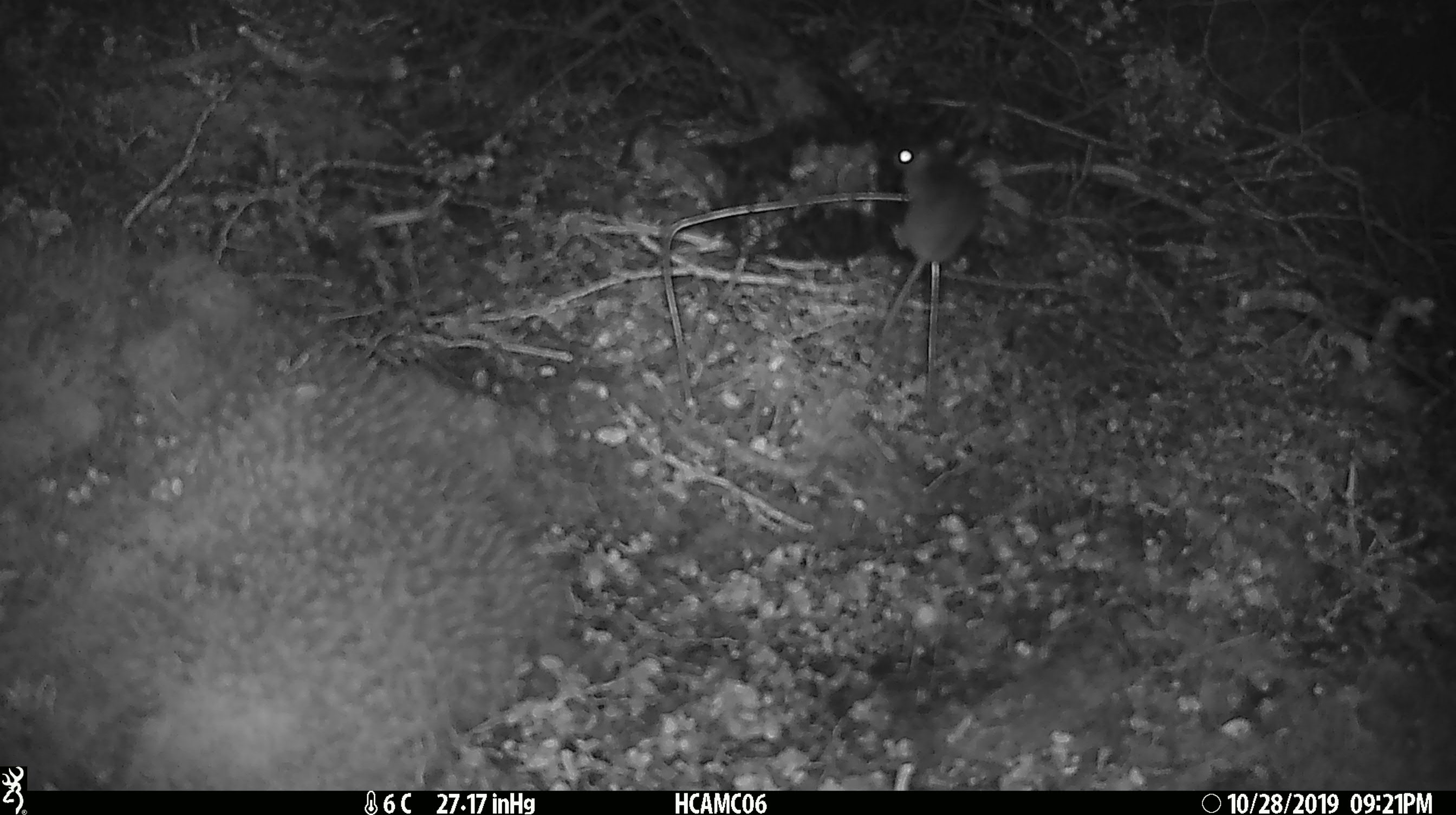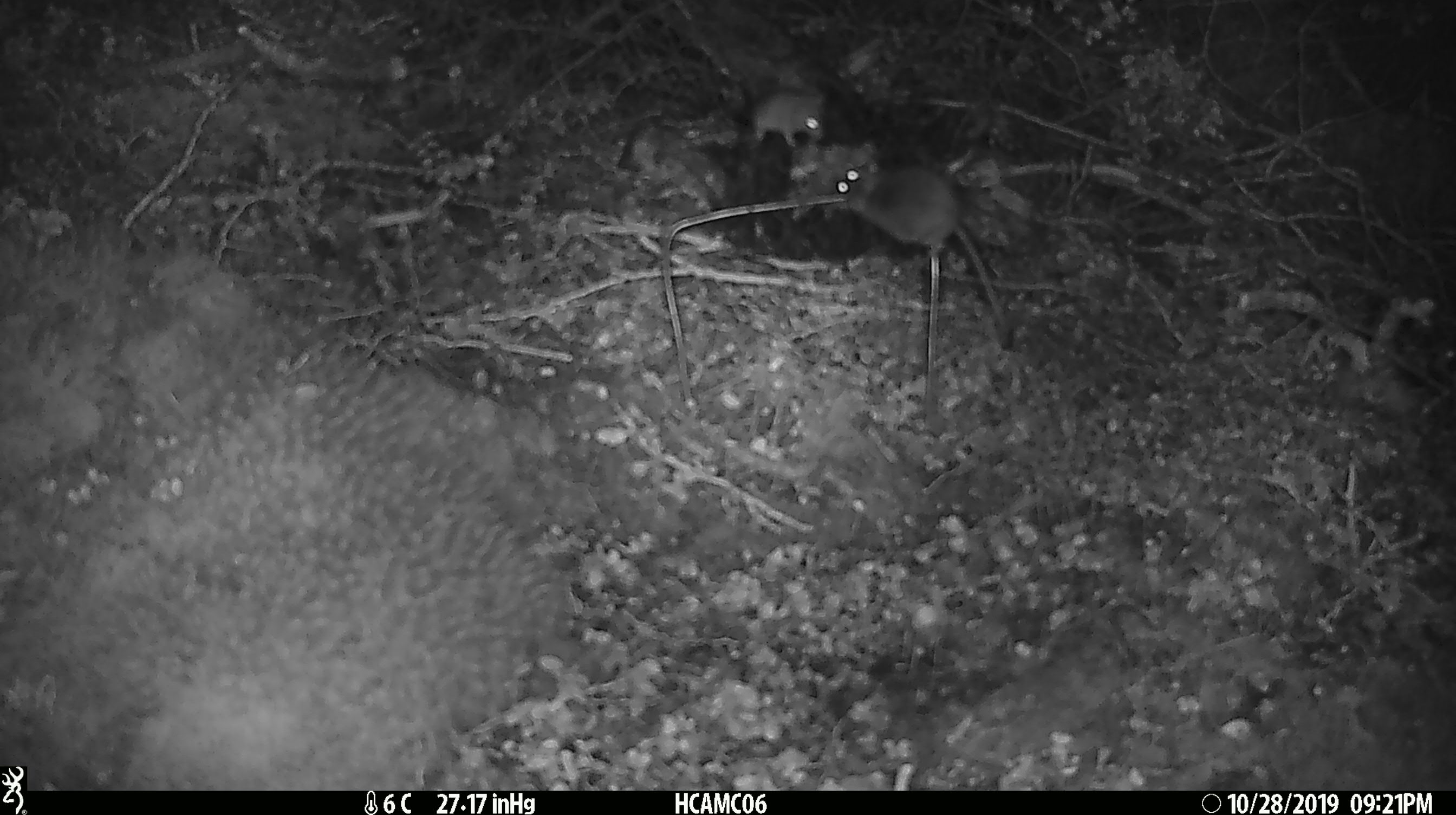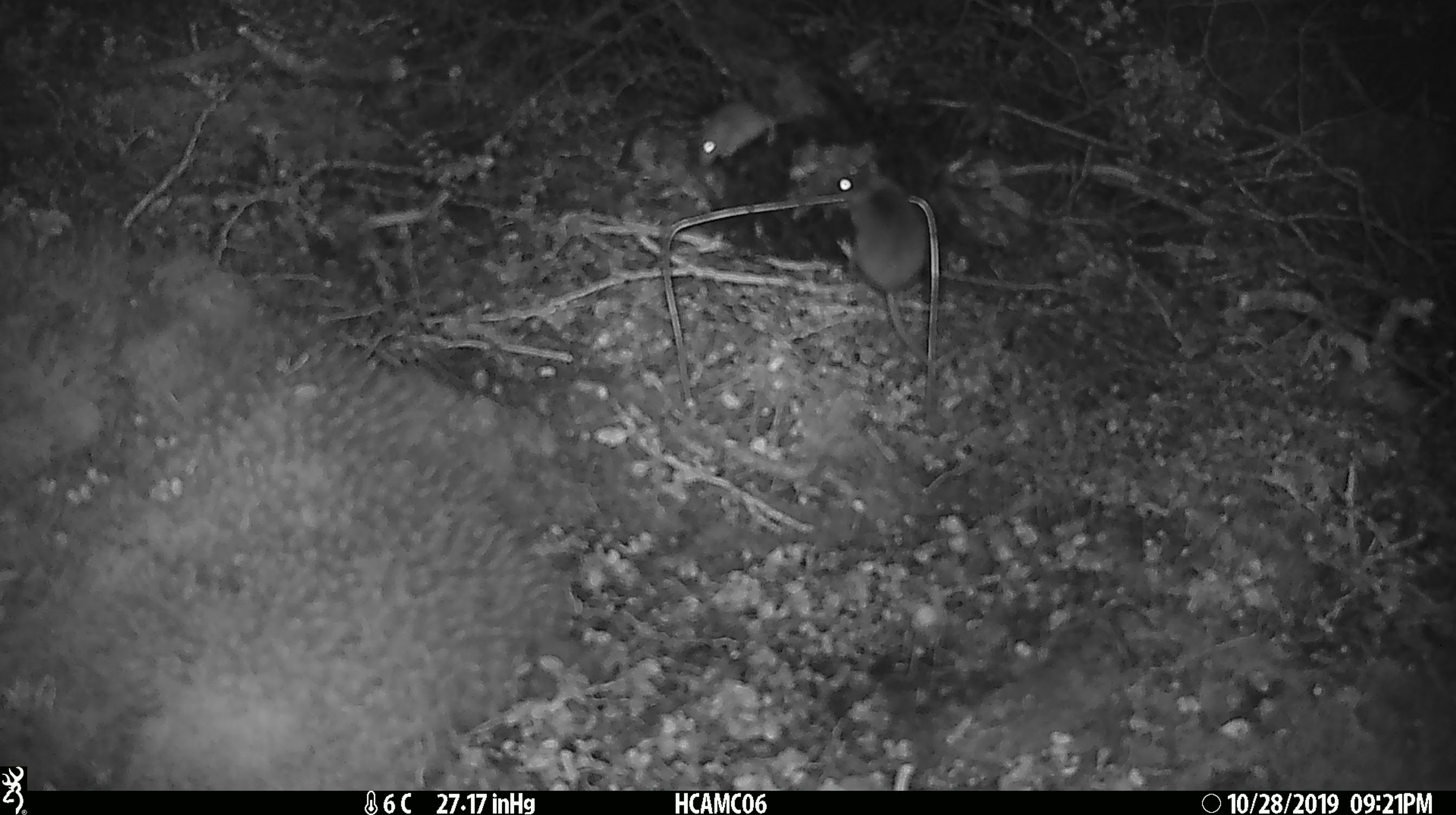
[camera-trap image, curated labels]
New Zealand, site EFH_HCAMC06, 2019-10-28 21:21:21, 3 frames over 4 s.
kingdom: Animalia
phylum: Chordata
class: Mammalia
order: Rodentia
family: Muridae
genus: Mus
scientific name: Mus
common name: mouse